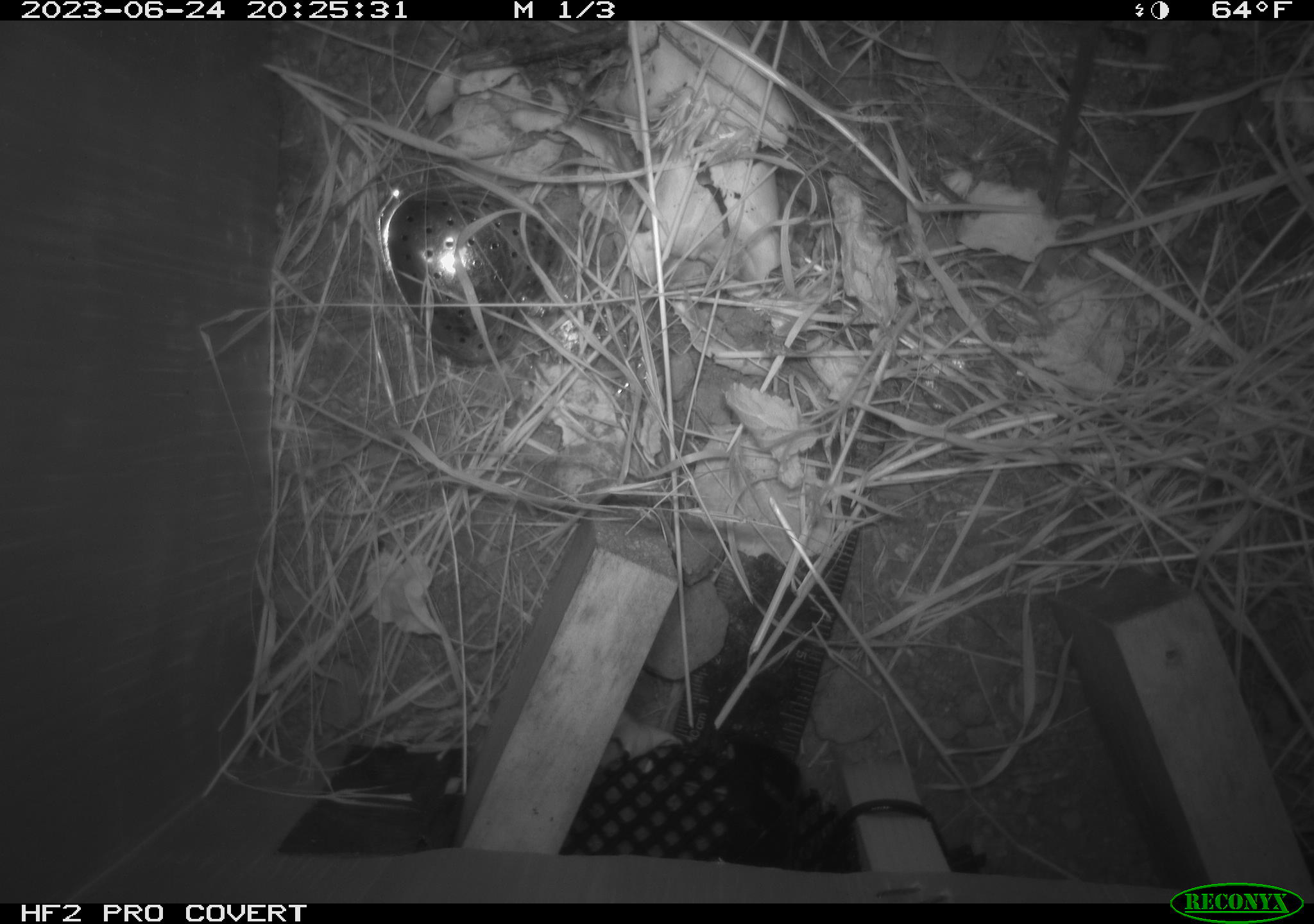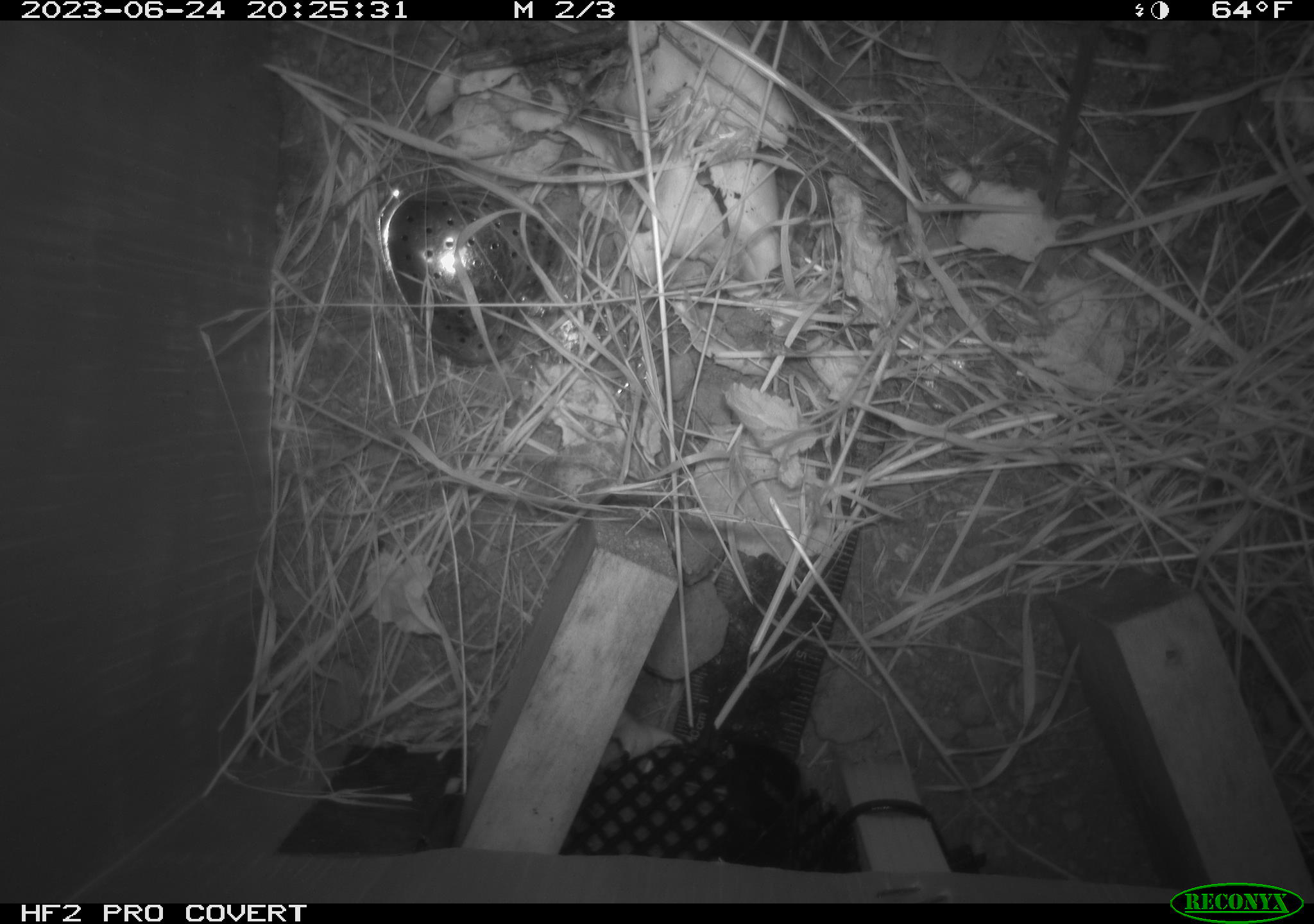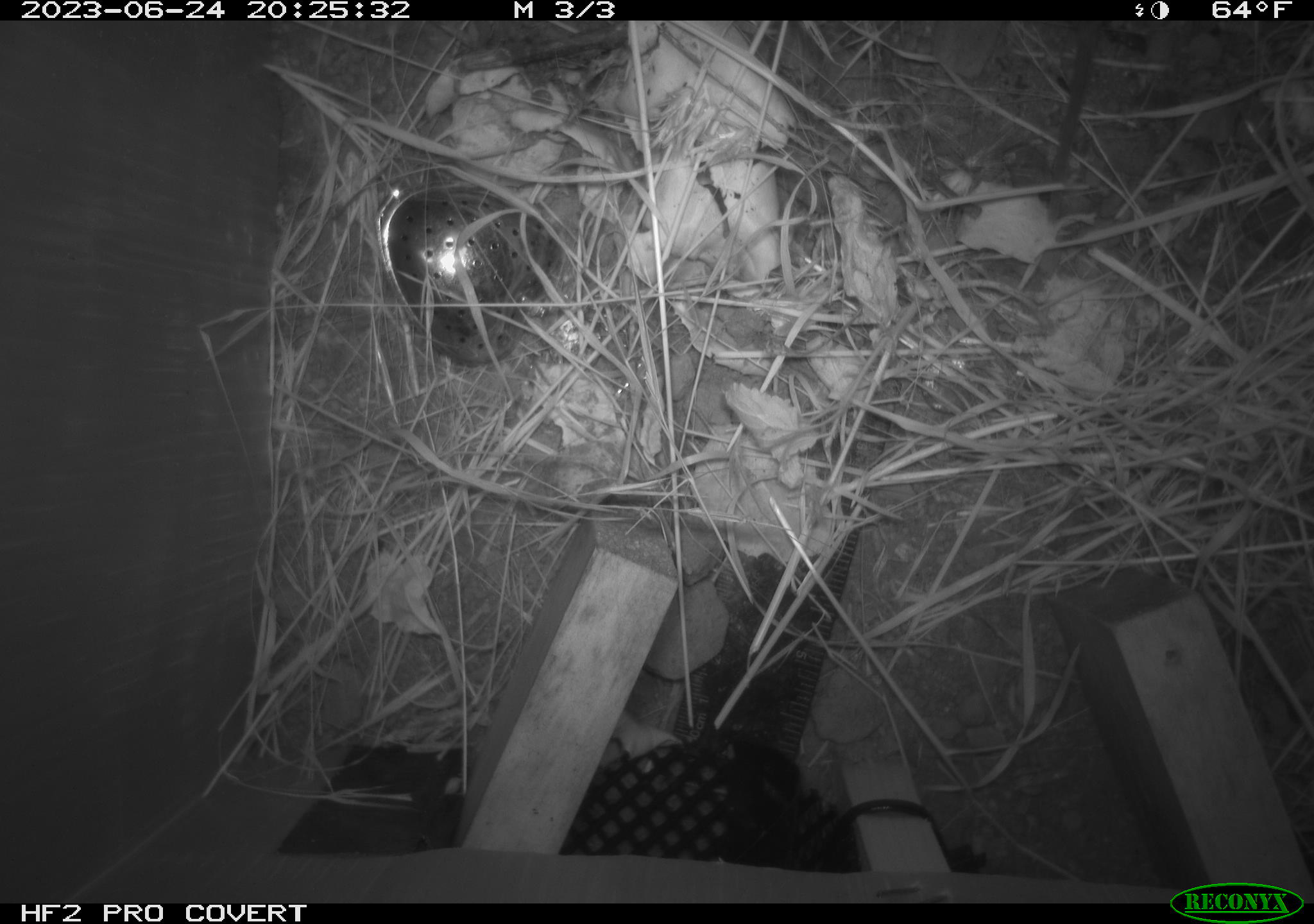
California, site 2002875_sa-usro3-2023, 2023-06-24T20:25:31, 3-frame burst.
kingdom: Animalia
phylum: Chordata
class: Mammalia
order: Rodentia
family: Cricetidae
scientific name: Arvicolinae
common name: voles, lemmings, and muskrats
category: arvicolinae subfamily